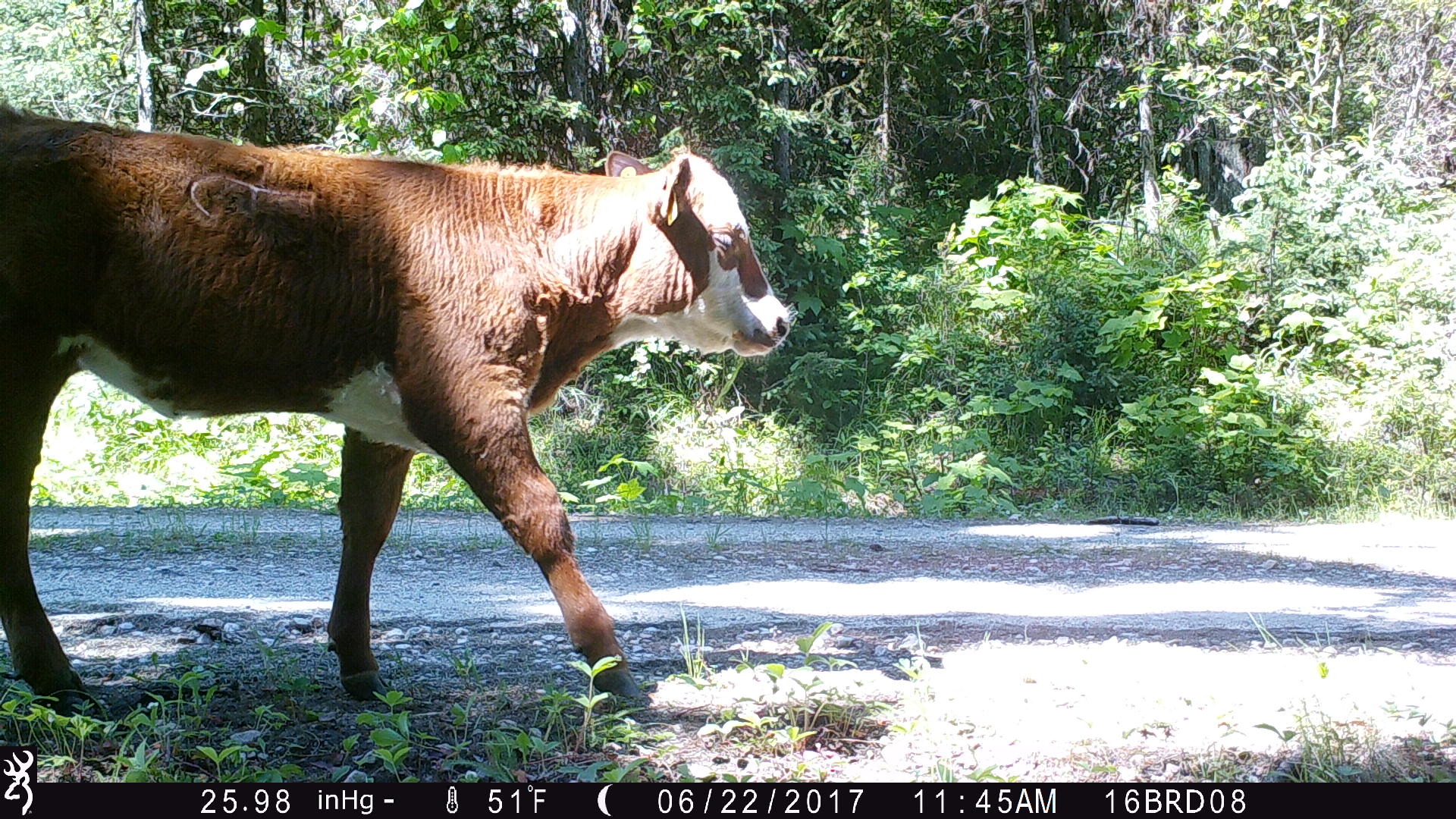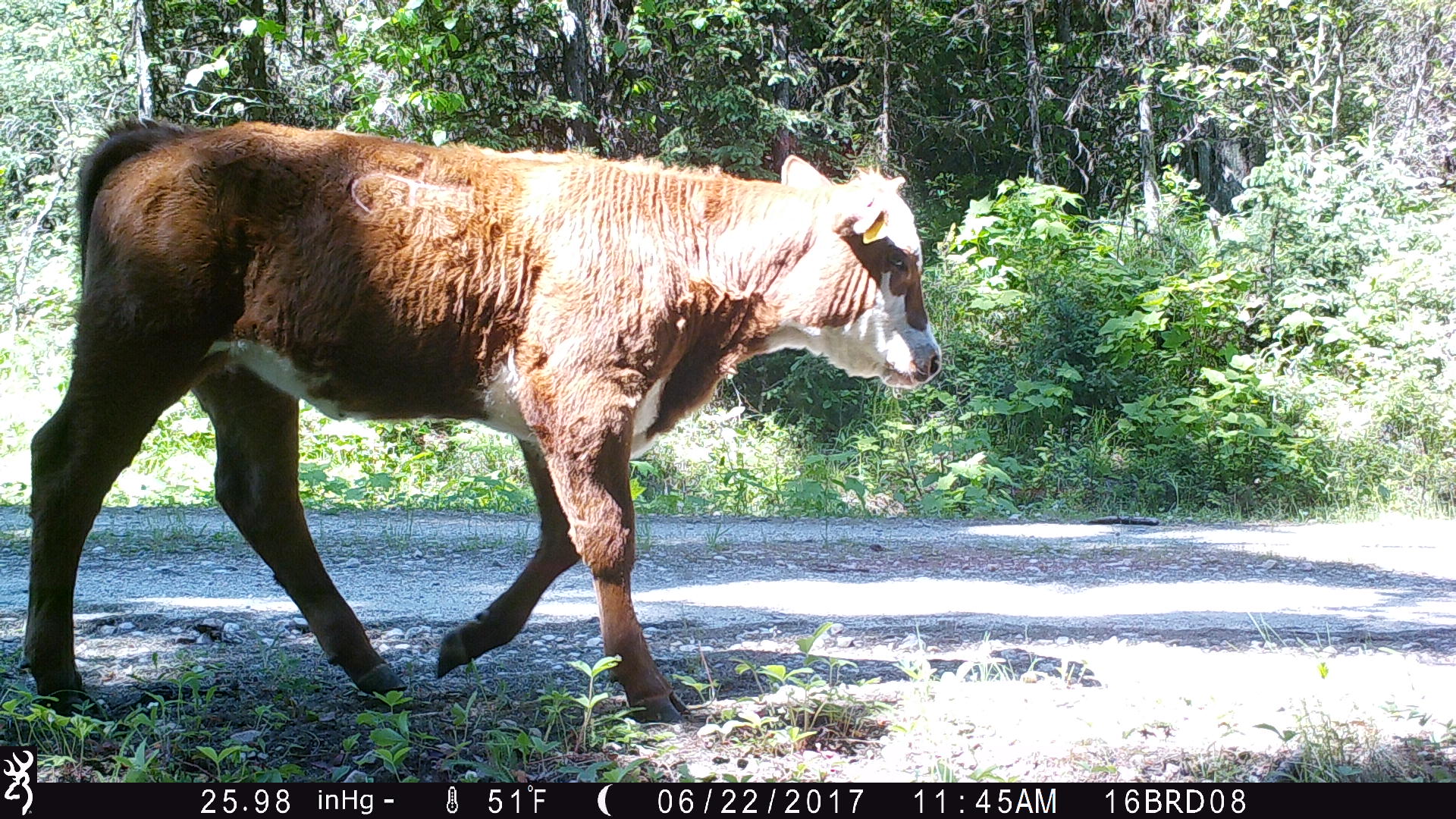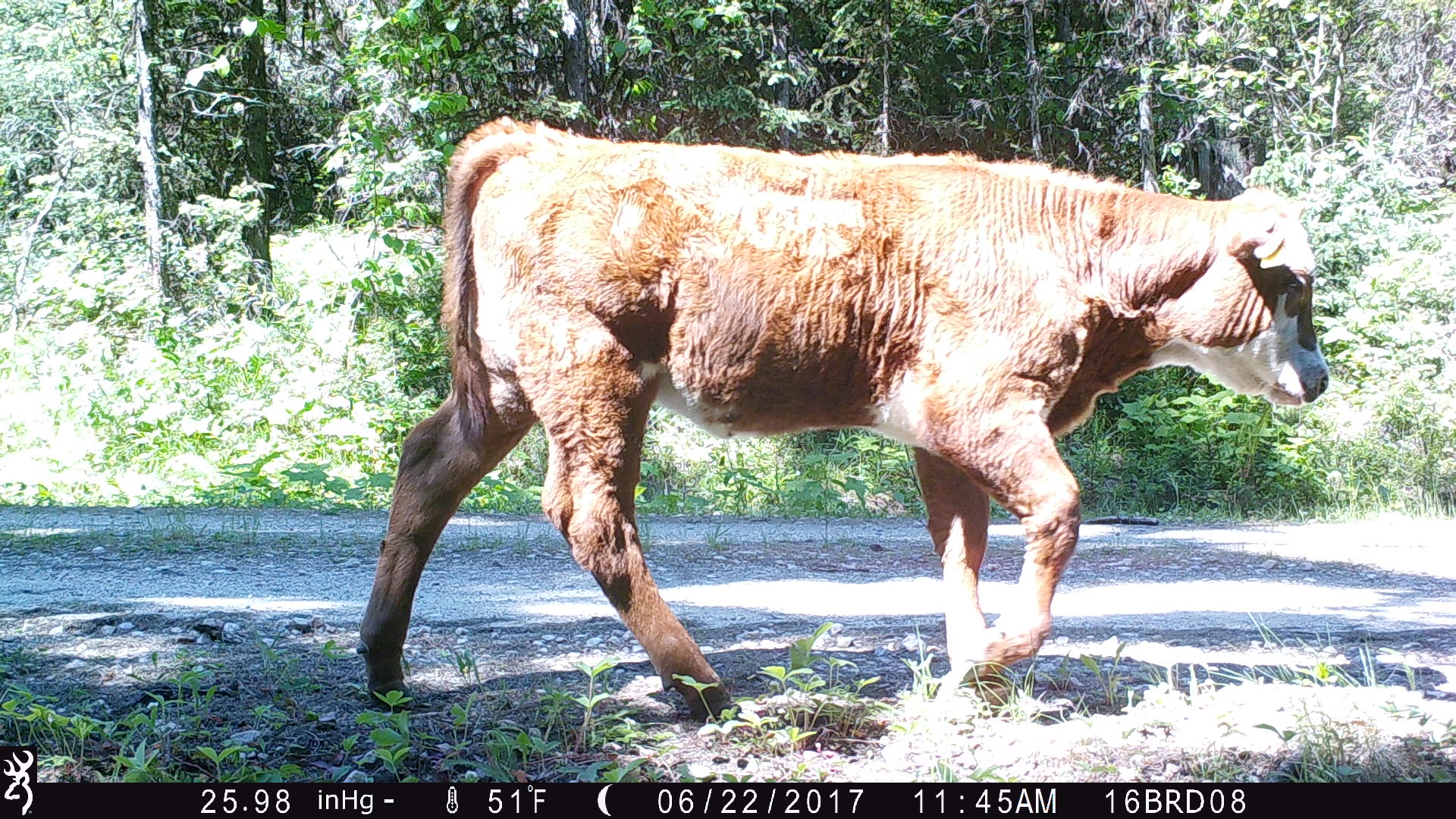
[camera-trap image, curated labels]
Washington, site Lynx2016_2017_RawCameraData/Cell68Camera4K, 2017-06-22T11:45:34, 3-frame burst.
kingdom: Animalia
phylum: Chordata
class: Mammalia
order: Artiodactyla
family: Bovidae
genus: Bos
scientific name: Bos taurus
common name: domestic cattle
Domestic cattle (Bos taurus). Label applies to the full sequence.